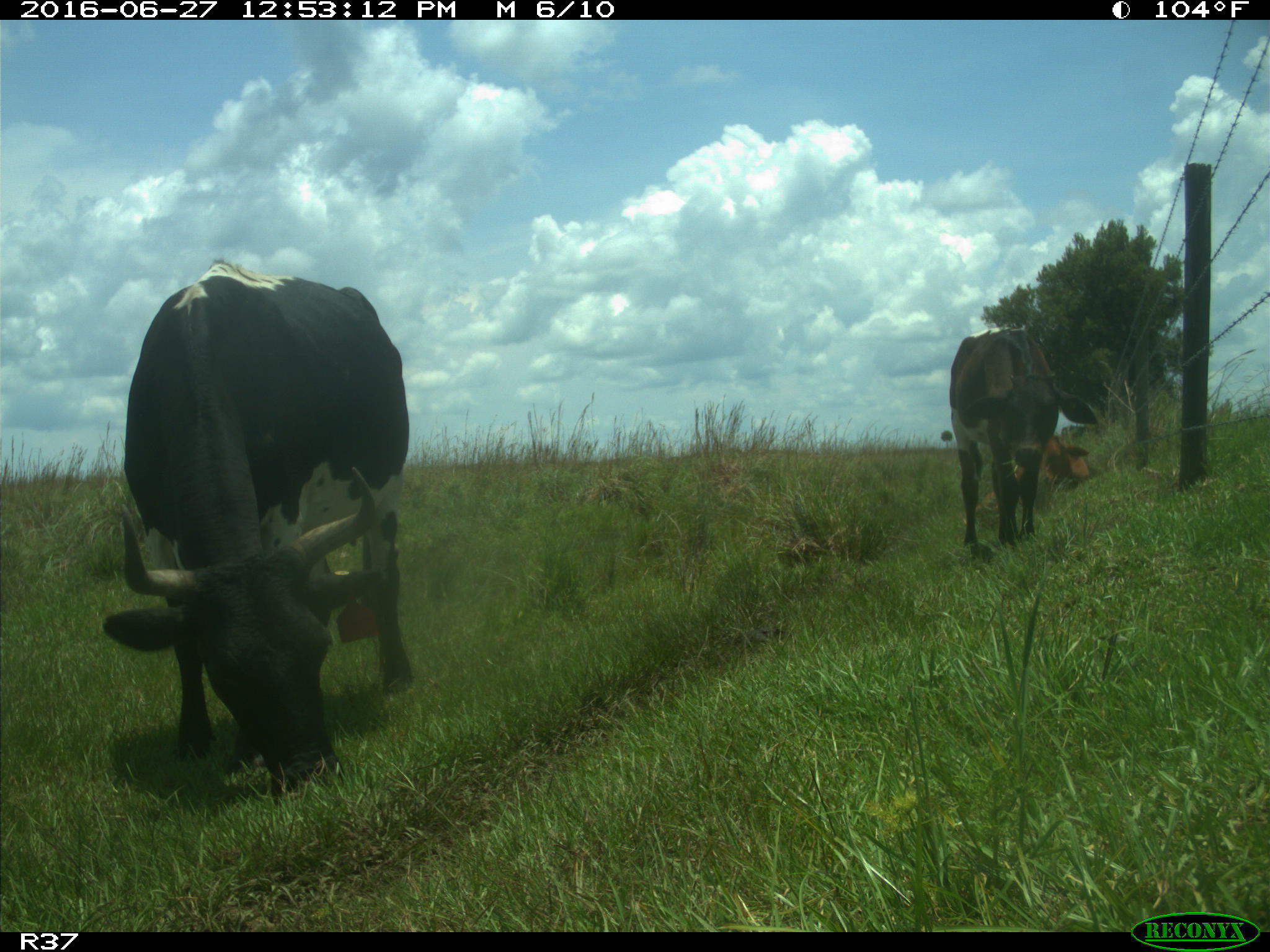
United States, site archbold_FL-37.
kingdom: Animalia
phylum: Chordata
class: Mammalia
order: Artiodactyla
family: Bovidae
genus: Bos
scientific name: Bos taurus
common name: domestic cow